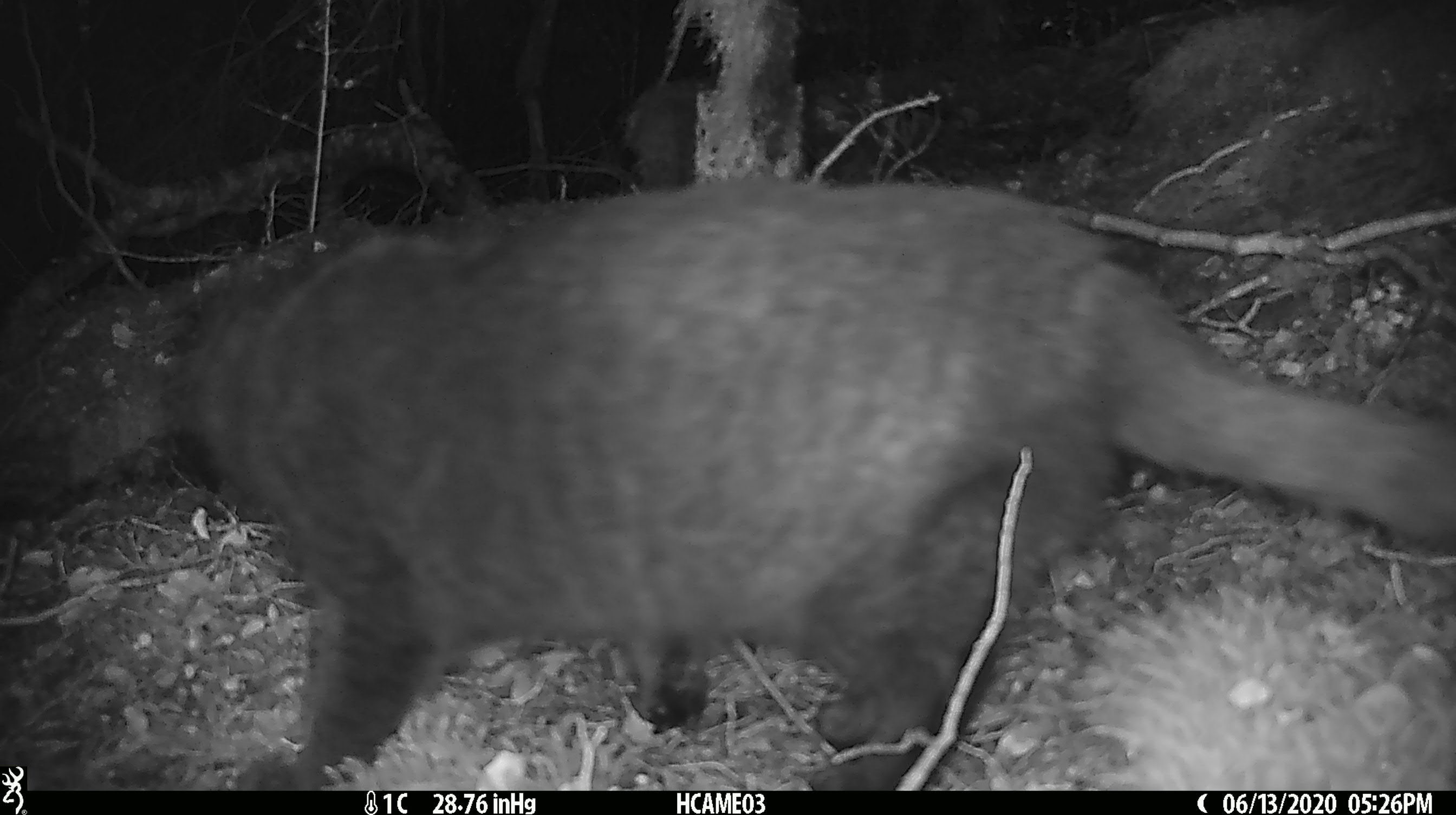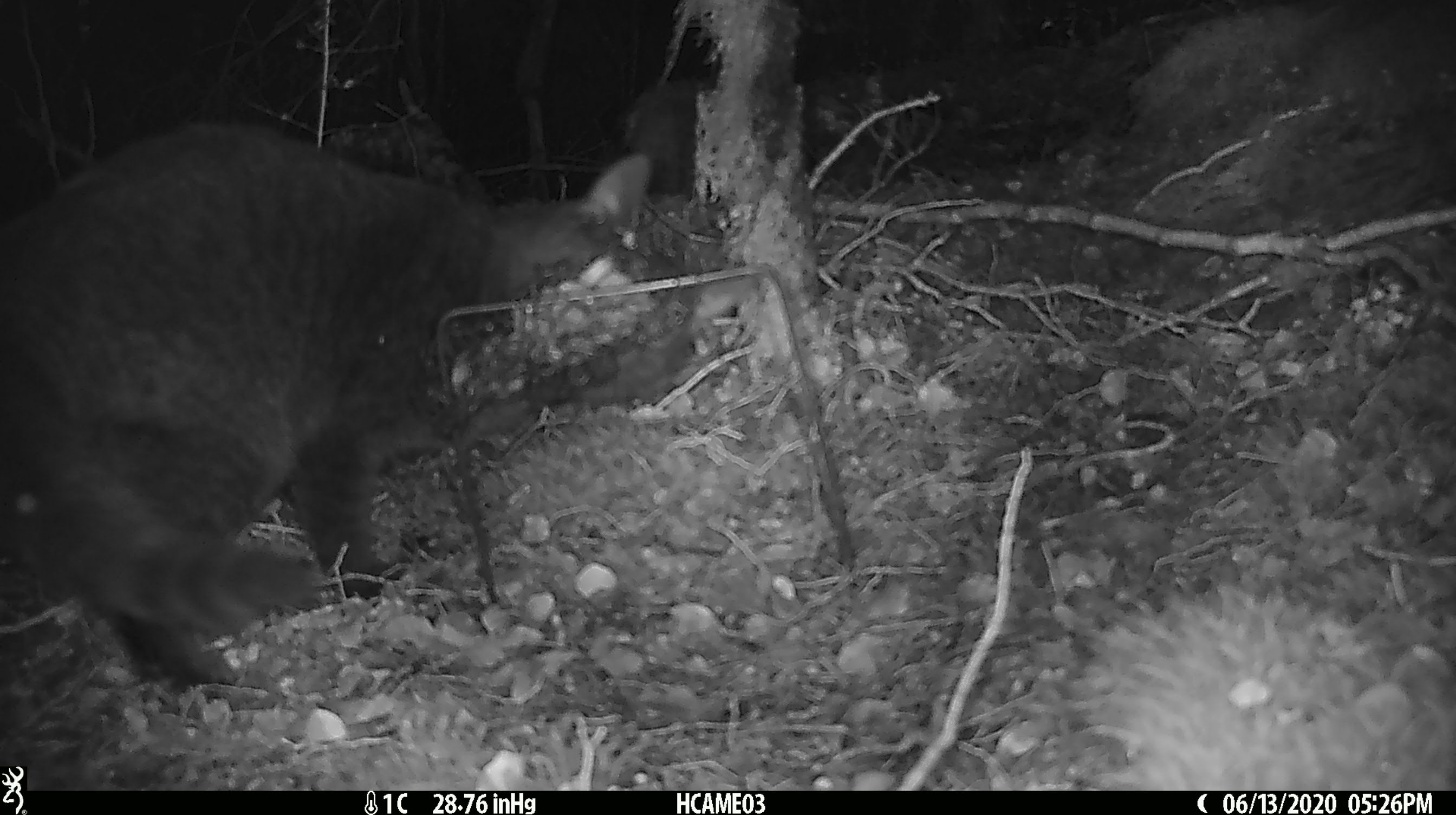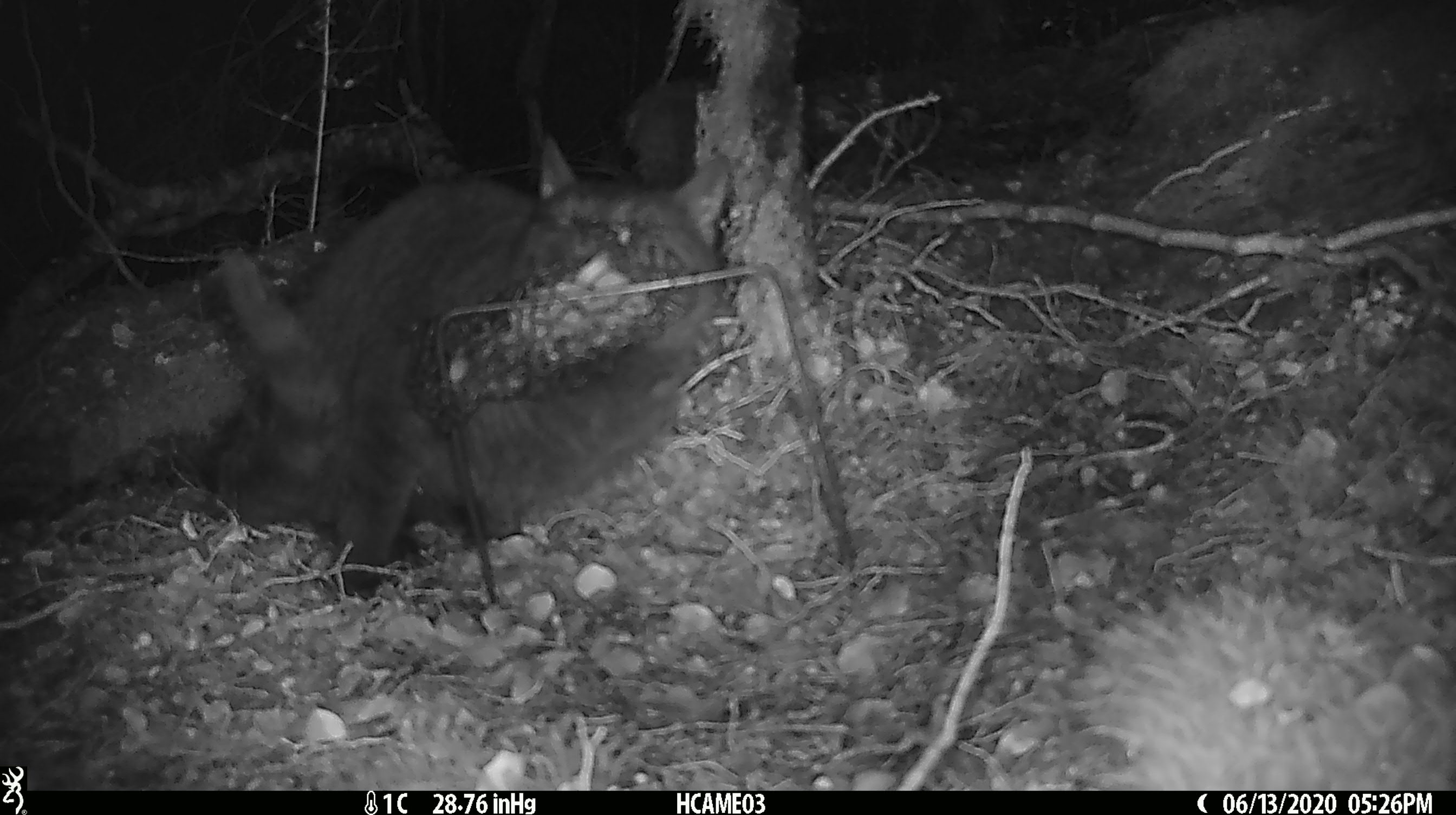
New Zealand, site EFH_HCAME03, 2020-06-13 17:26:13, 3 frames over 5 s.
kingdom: Animalia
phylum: Chordata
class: Mammalia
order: Carnivora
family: Felidae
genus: Felis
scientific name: Felis catus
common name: domestic cat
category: cat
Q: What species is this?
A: Cat (domestic cat) (Felis catus).